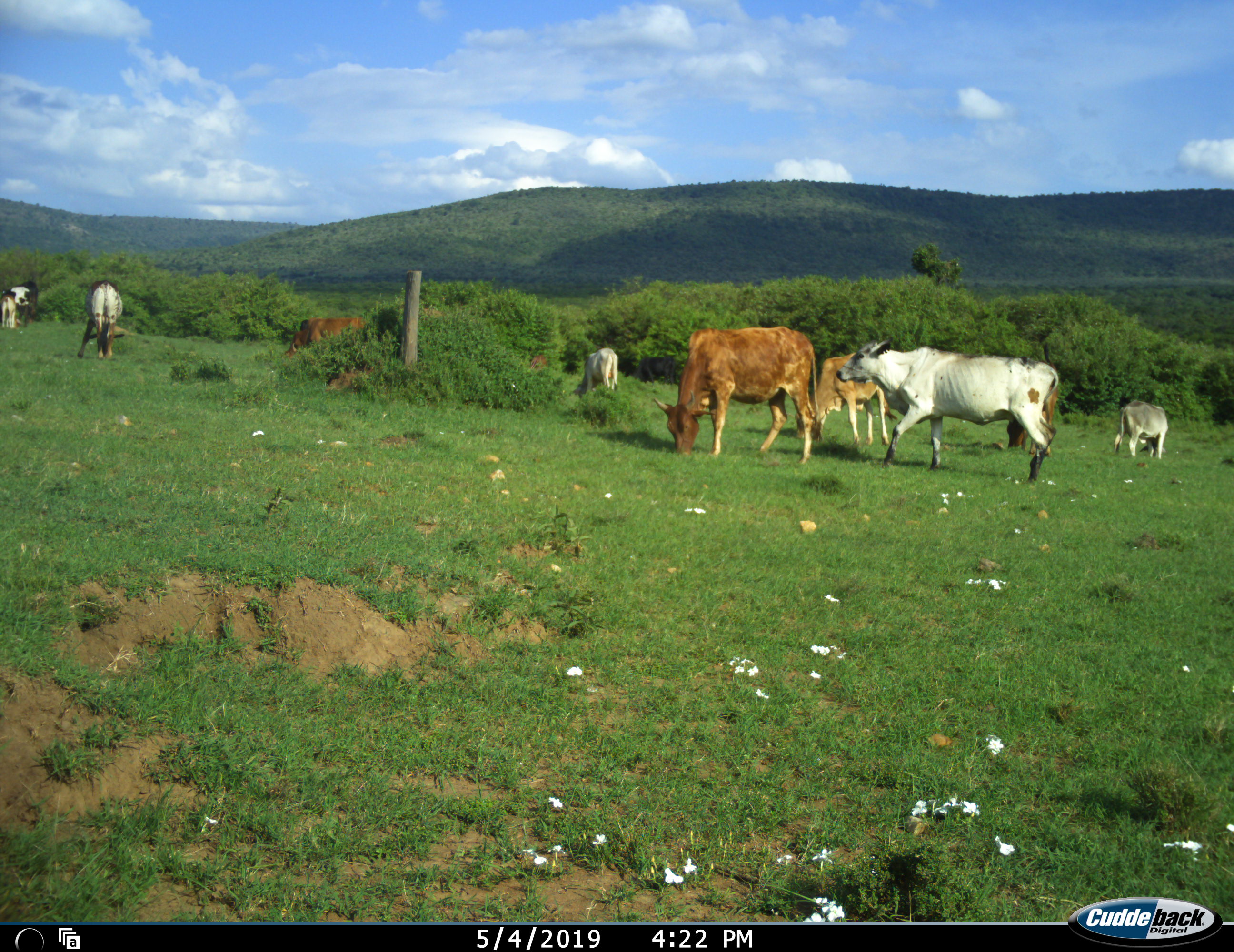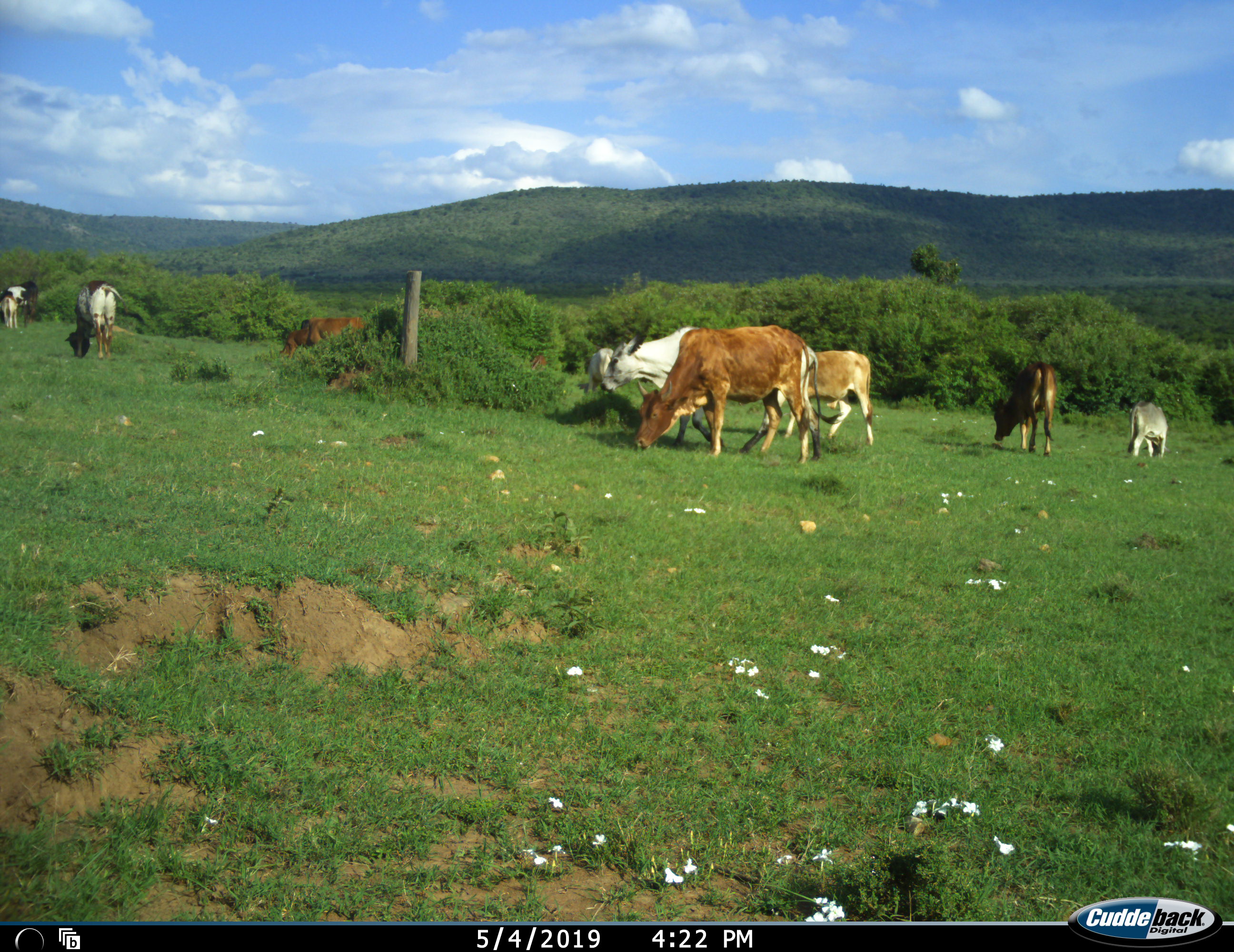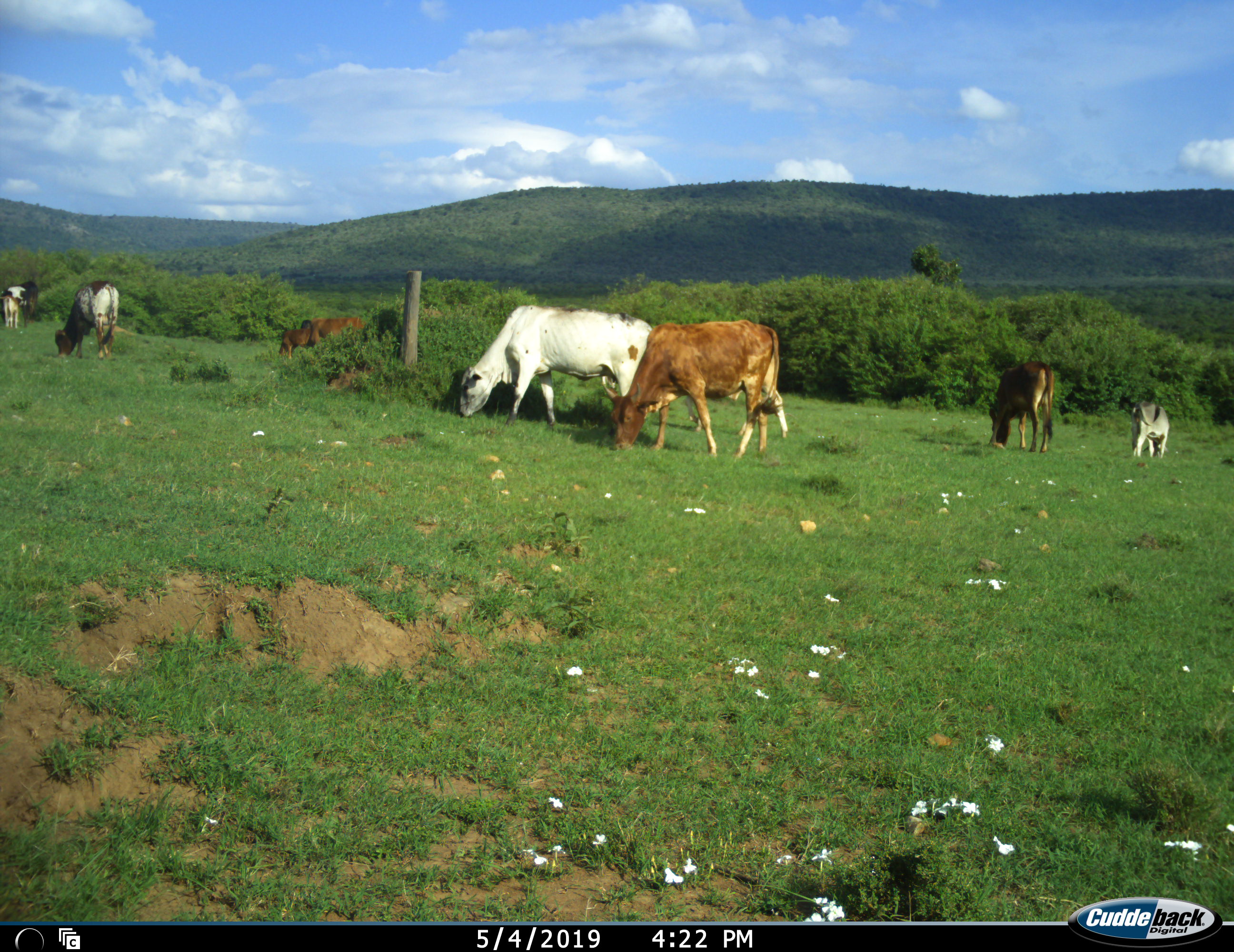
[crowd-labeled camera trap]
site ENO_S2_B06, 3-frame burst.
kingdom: Animalia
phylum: Chordata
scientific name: Vertebrata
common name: domestic animal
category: domesticanimal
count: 9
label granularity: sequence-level